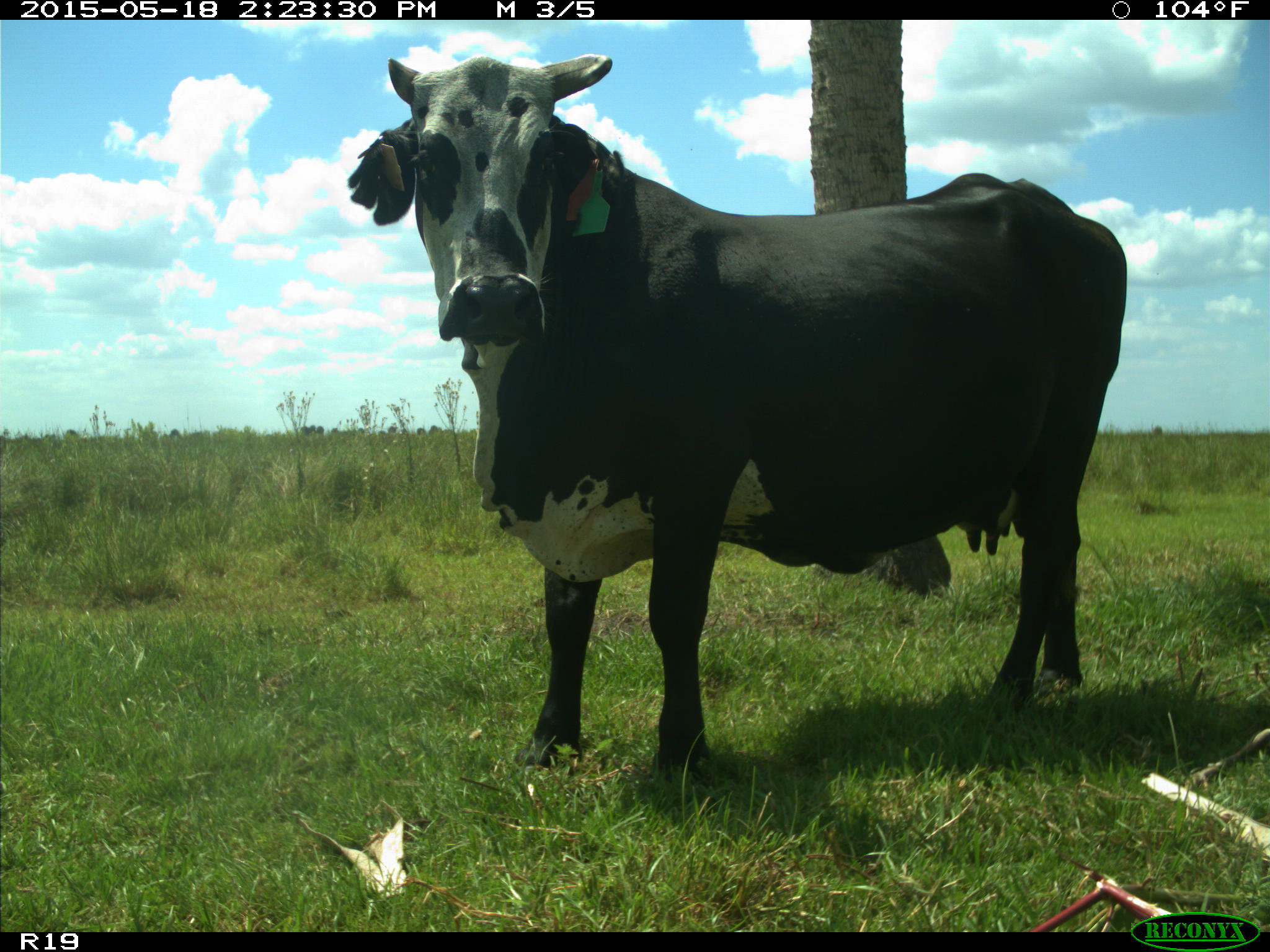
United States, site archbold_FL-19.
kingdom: Animalia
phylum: Chordata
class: Mammalia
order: Artiodactyla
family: Bovidae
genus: Bos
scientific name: Bos taurus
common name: domestic cow